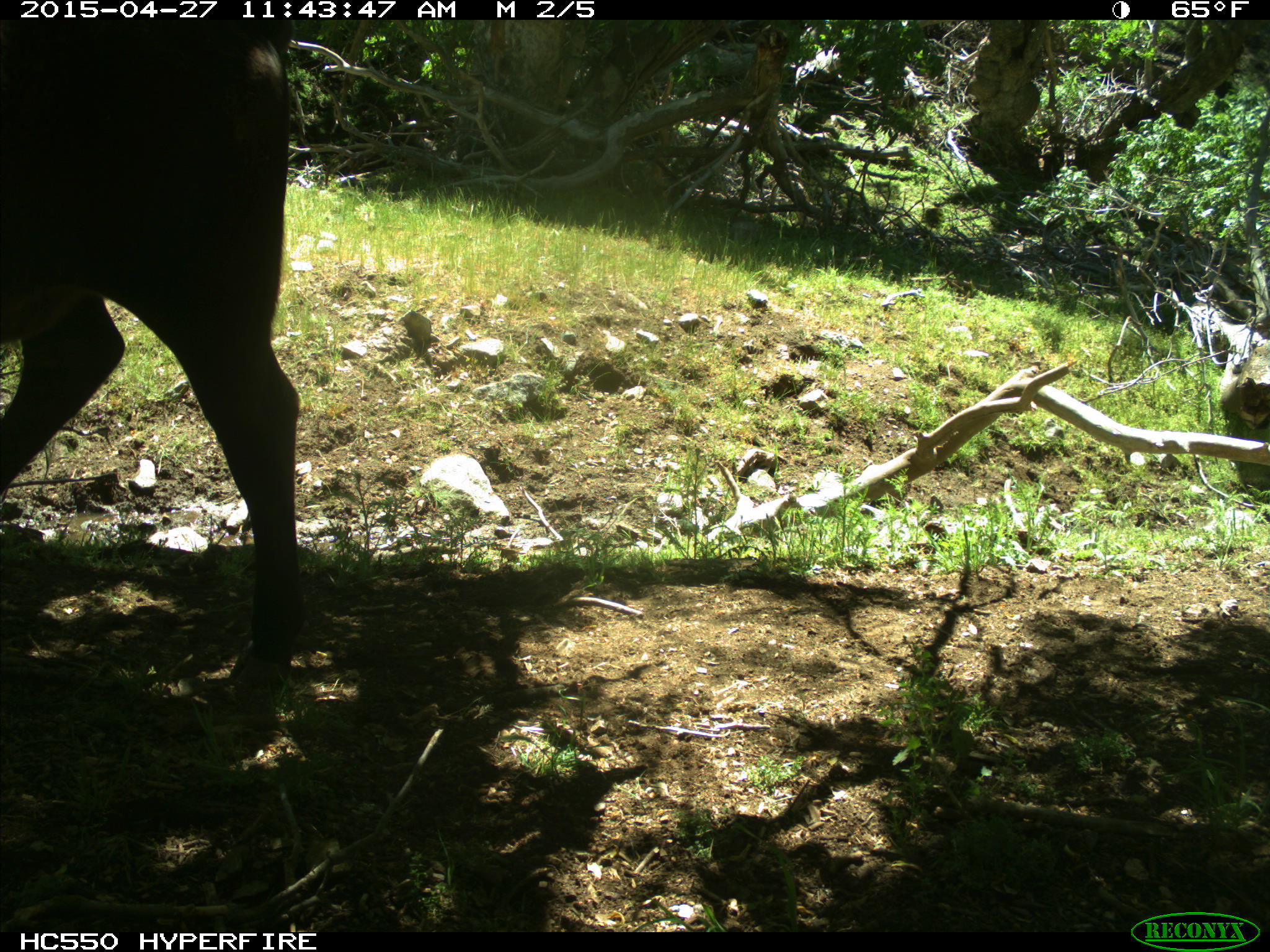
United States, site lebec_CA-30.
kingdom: Animalia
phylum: Chordata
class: Mammalia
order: Artiodactyla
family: Bovidae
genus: Bos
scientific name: Bos taurus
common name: domestic cow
Bos taurus (domestic cow).